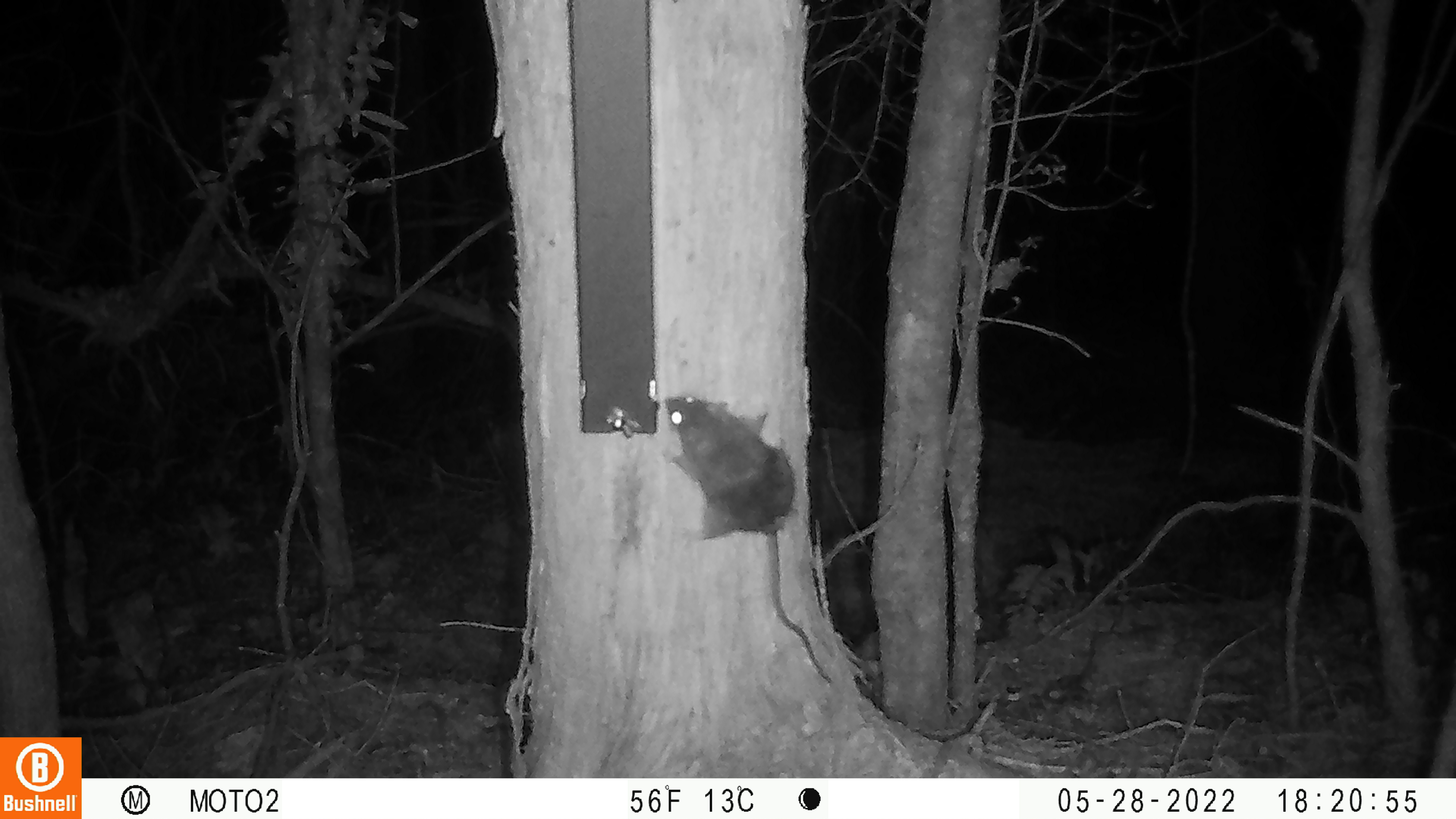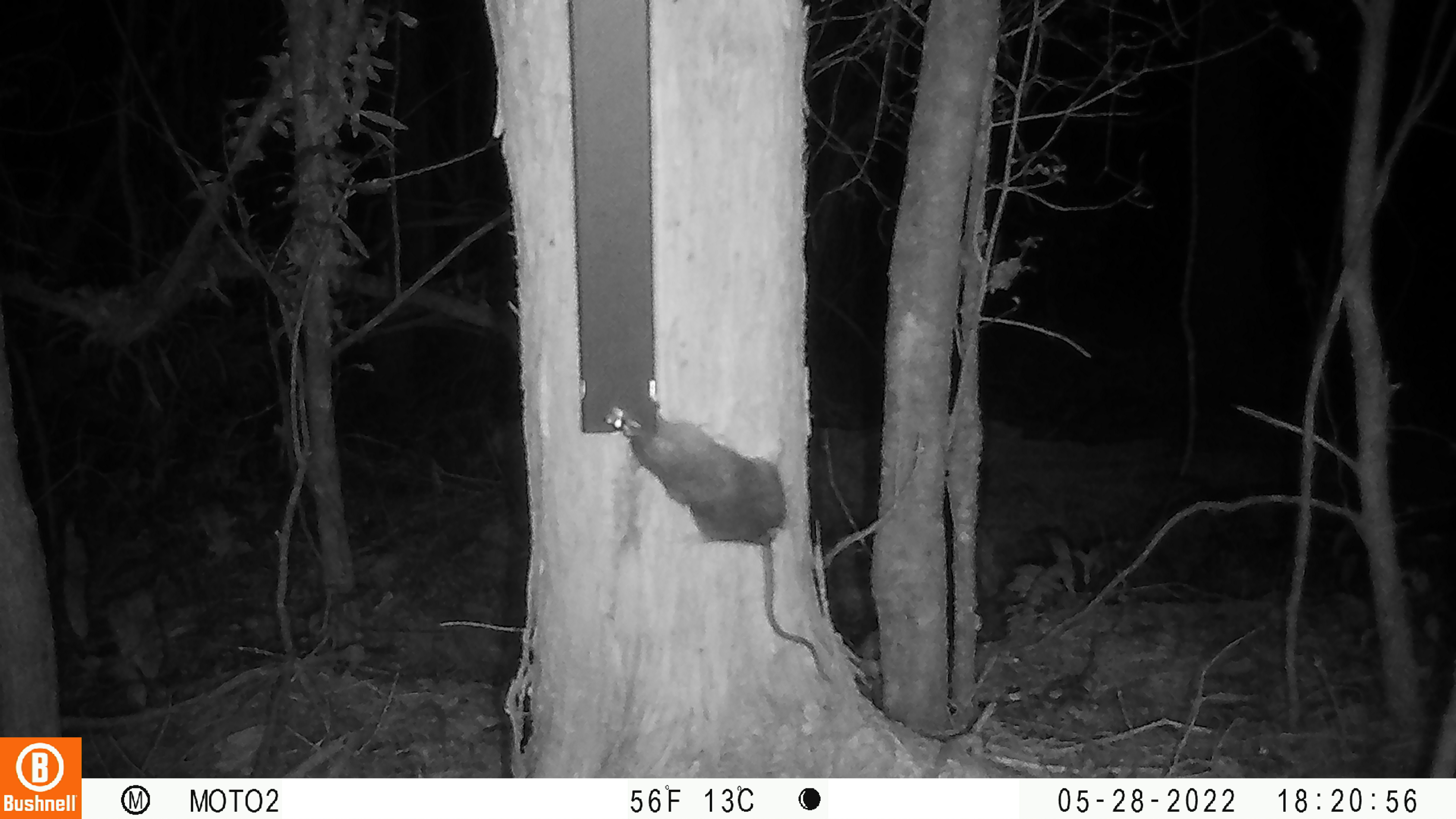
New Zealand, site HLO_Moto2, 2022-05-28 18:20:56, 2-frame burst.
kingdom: Animalia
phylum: Chordata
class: Mammalia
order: Rodentia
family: Muridae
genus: Rattus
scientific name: Rattus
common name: rat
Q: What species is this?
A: Rat (Rattus).